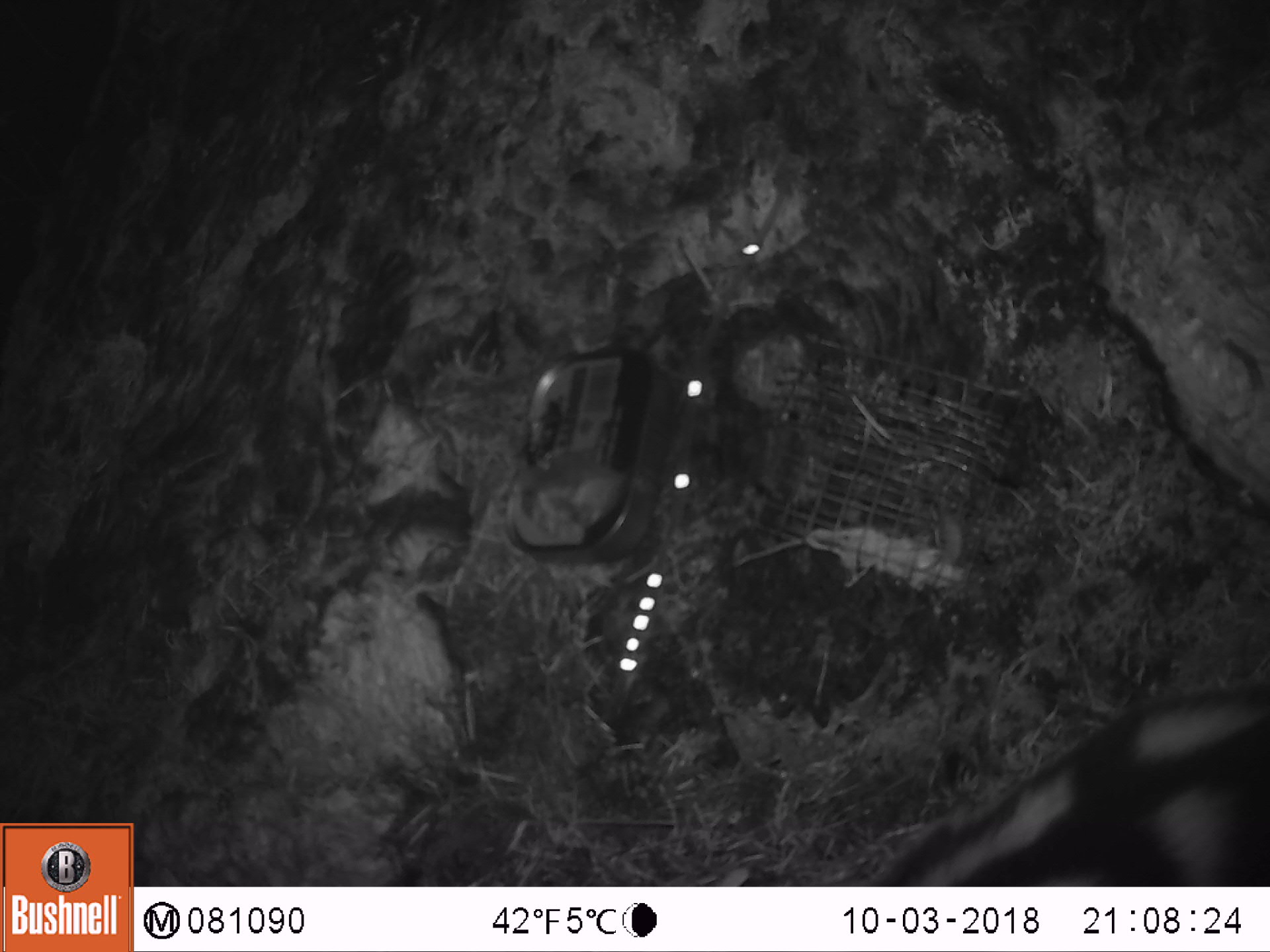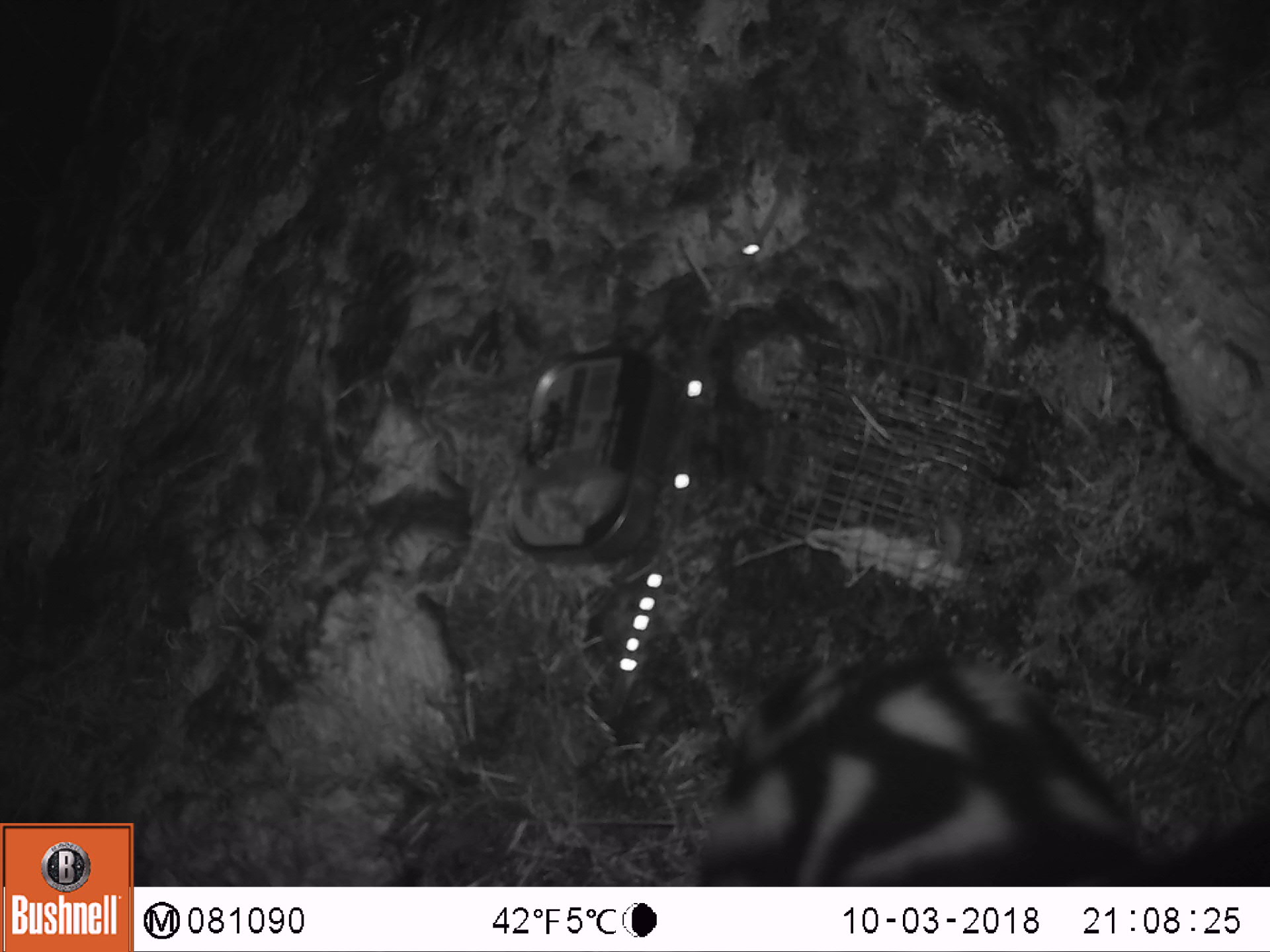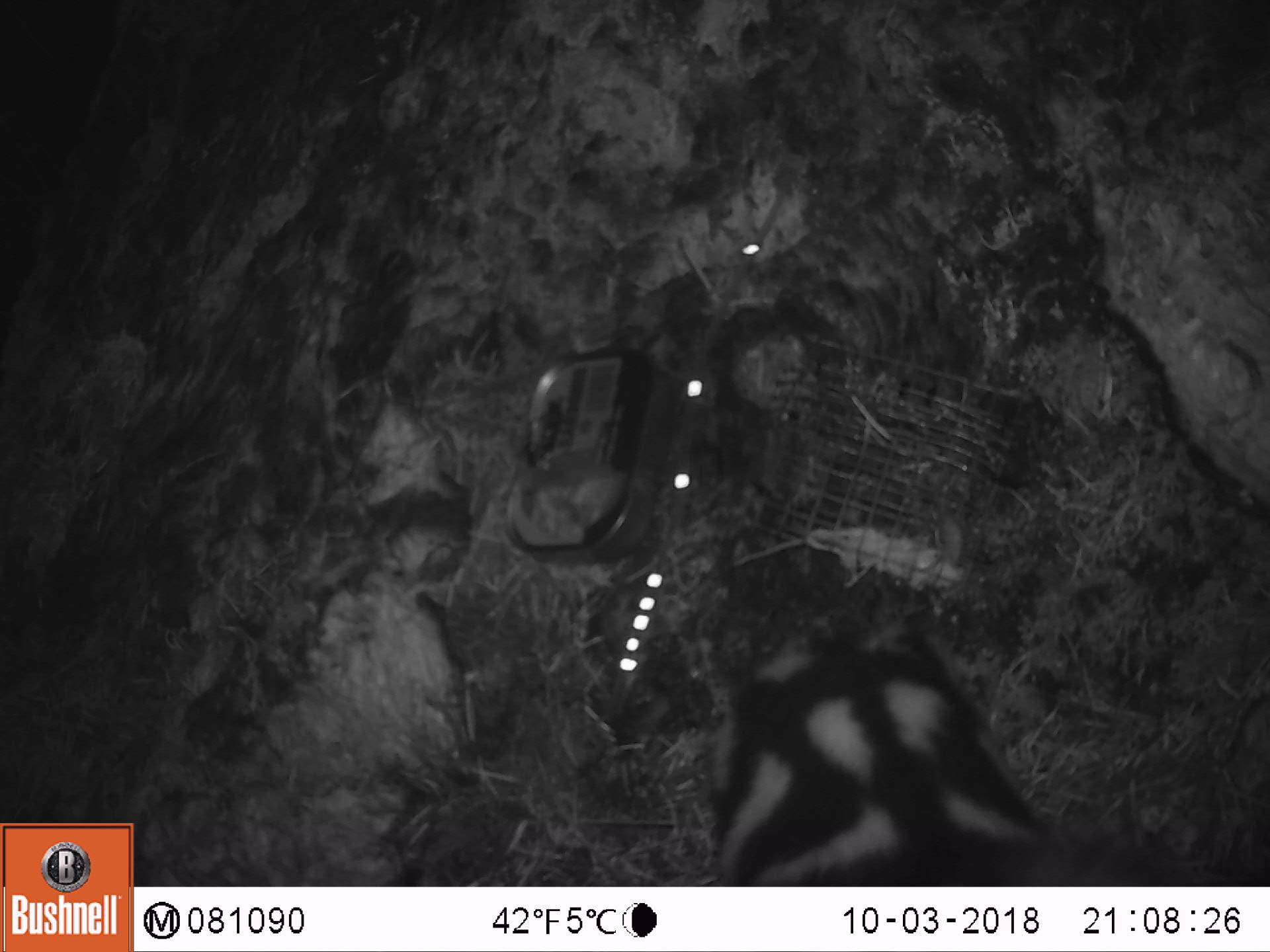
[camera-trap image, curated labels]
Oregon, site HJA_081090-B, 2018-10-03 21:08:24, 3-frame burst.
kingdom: Animalia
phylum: Chordata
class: Mammalia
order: Carnivora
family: Mephitidae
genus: Spilogale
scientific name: Spilogale gracilis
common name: western spotted skunk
Western spotted skunk (Spilogale gracilis).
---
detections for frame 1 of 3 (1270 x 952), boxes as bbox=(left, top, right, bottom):
western spotted skunk: bbox=(865, 636, 1263, 885)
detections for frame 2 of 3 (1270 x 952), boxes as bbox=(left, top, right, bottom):
western spotted skunk: bbox=(673, 610, 1263, 877)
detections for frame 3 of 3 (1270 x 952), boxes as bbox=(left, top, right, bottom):
western spotted skunk: bbox=(692, 581, 1104, 880)